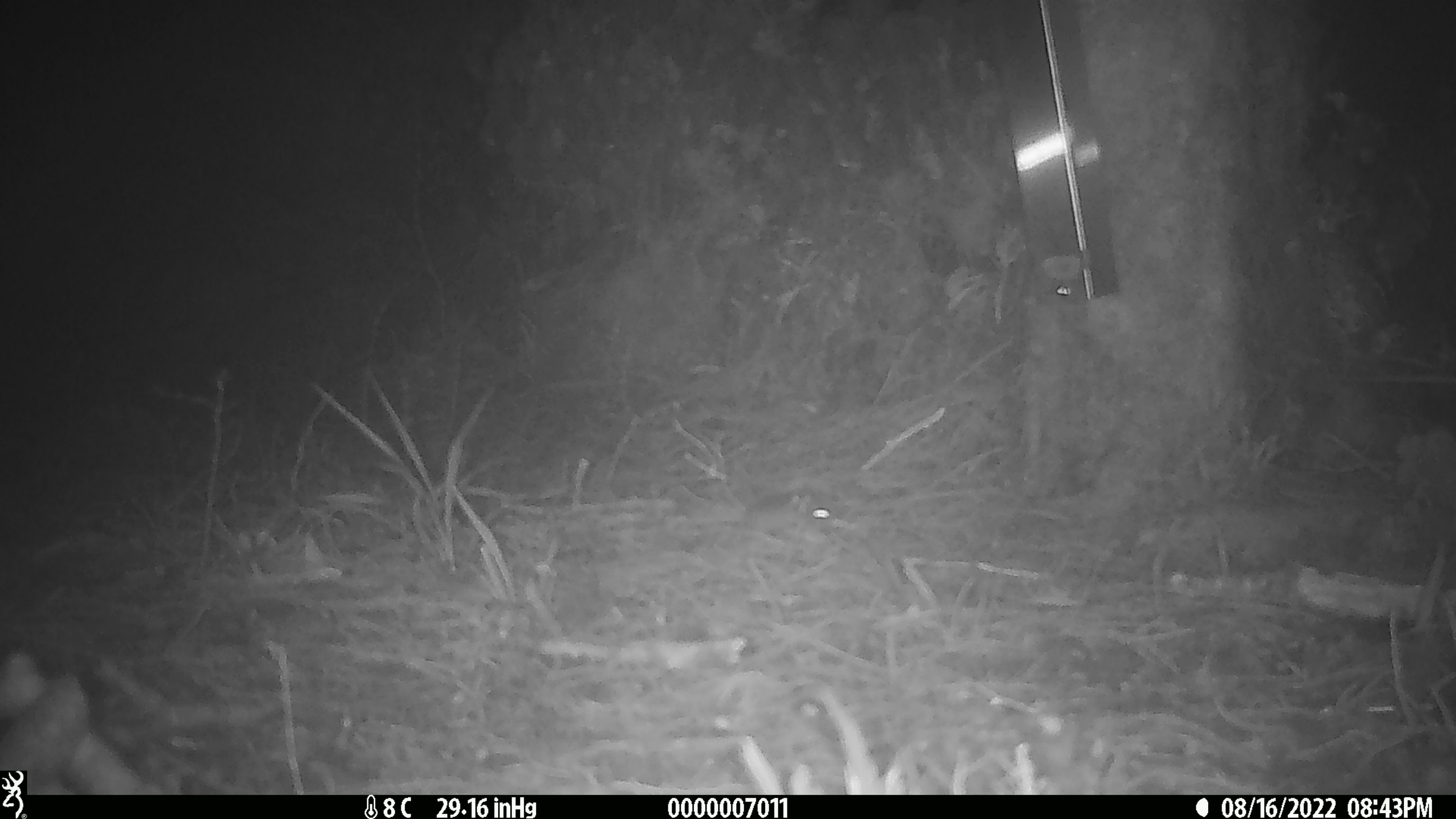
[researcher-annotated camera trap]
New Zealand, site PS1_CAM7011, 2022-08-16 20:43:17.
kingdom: Animalia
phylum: Chordata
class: Mammalia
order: Rodentia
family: Muridae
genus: Mus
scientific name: Mus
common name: mouse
Mouse (Mus).